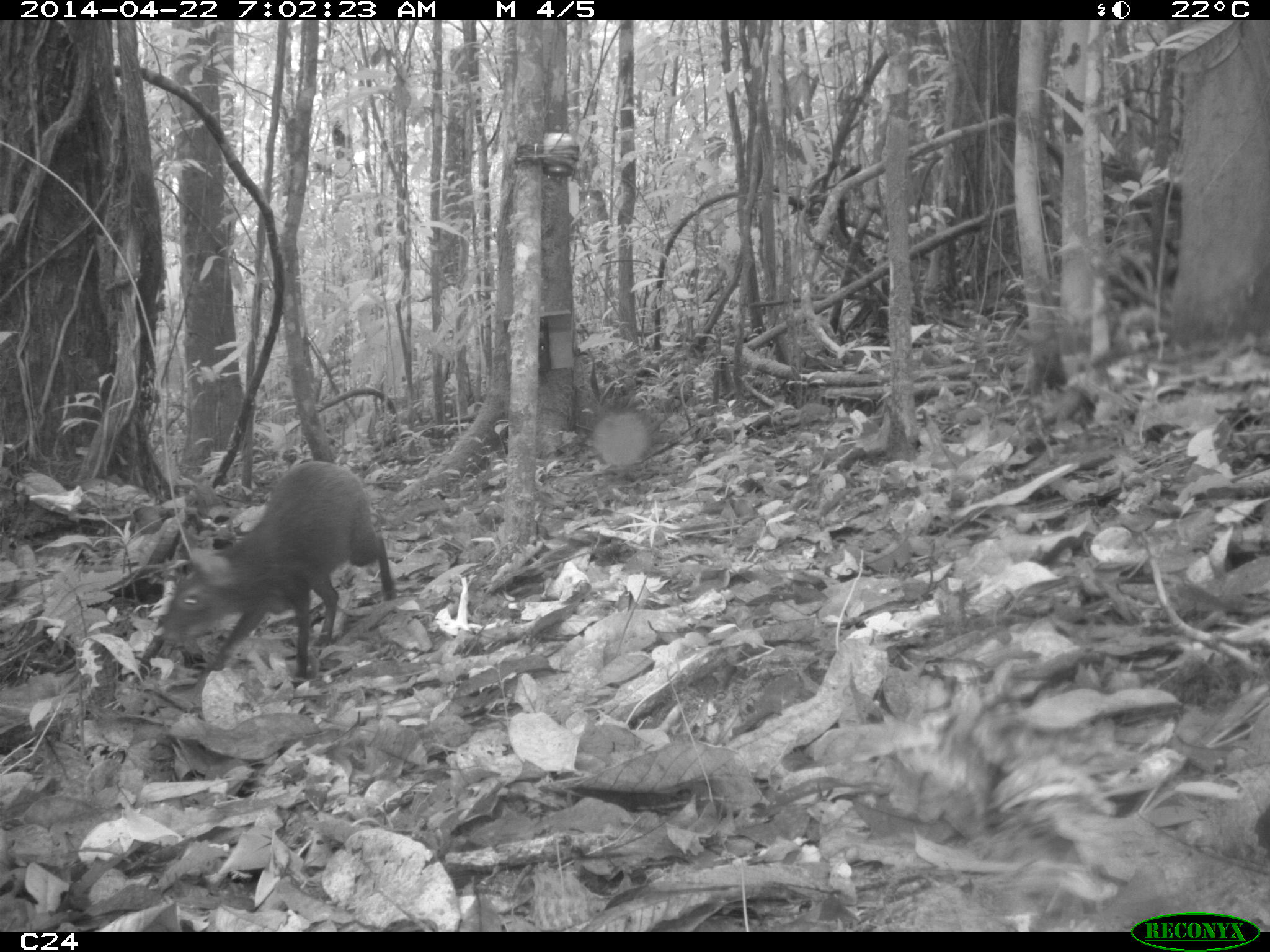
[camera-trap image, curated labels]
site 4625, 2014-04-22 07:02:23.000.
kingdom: Animalia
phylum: Chordata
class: Mammalia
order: Rodentia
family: Dasyproctidae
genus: Dasyprocta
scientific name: Dasyprocta leporina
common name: red-rumped agouti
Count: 1.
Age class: adult.